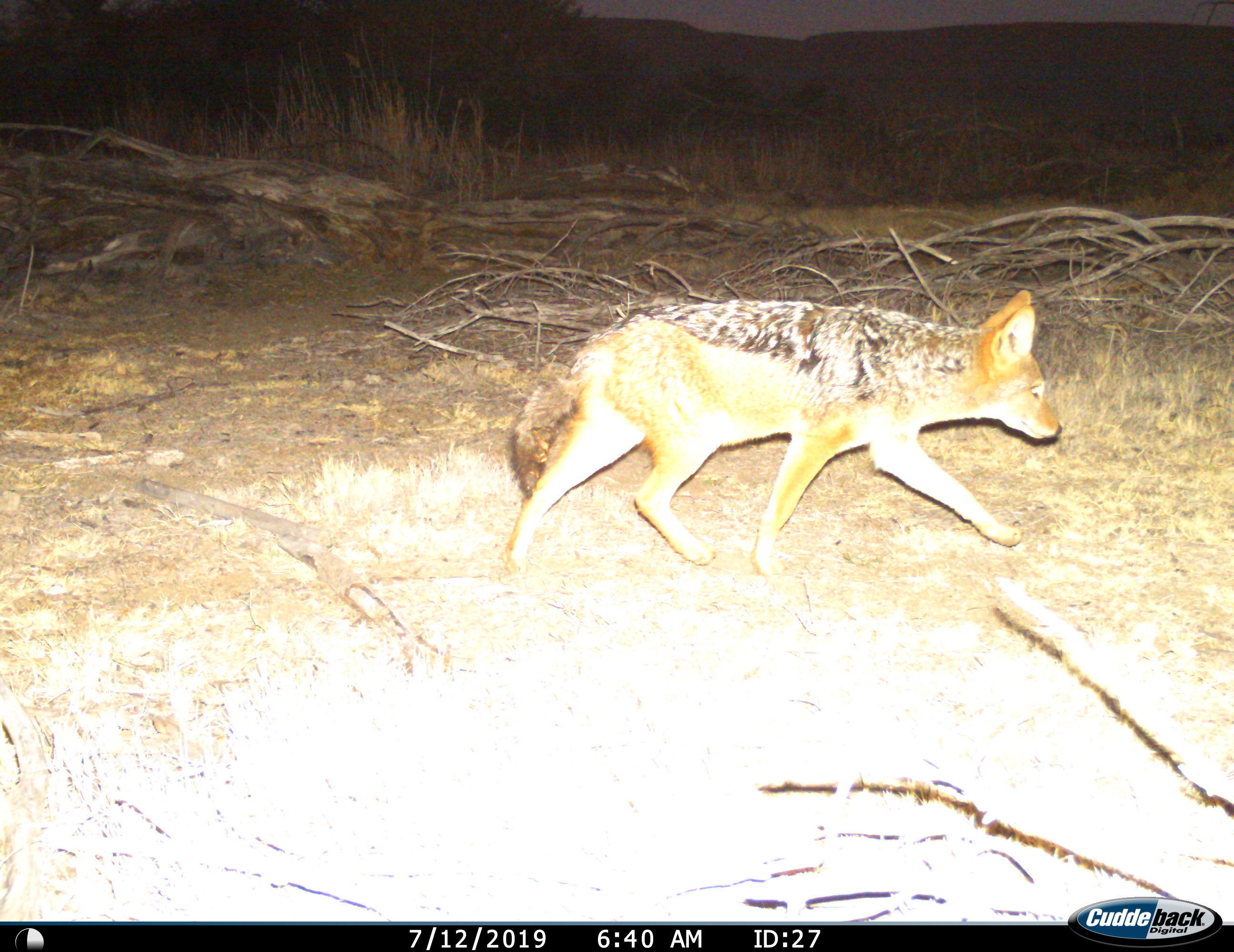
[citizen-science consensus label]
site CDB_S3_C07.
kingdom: Animalia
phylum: Chordata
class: Mammalia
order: Carnivora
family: Canidae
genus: Lupulella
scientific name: Lupulella mesomelas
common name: black-backed jackal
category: jackalblackbacked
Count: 1.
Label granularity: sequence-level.